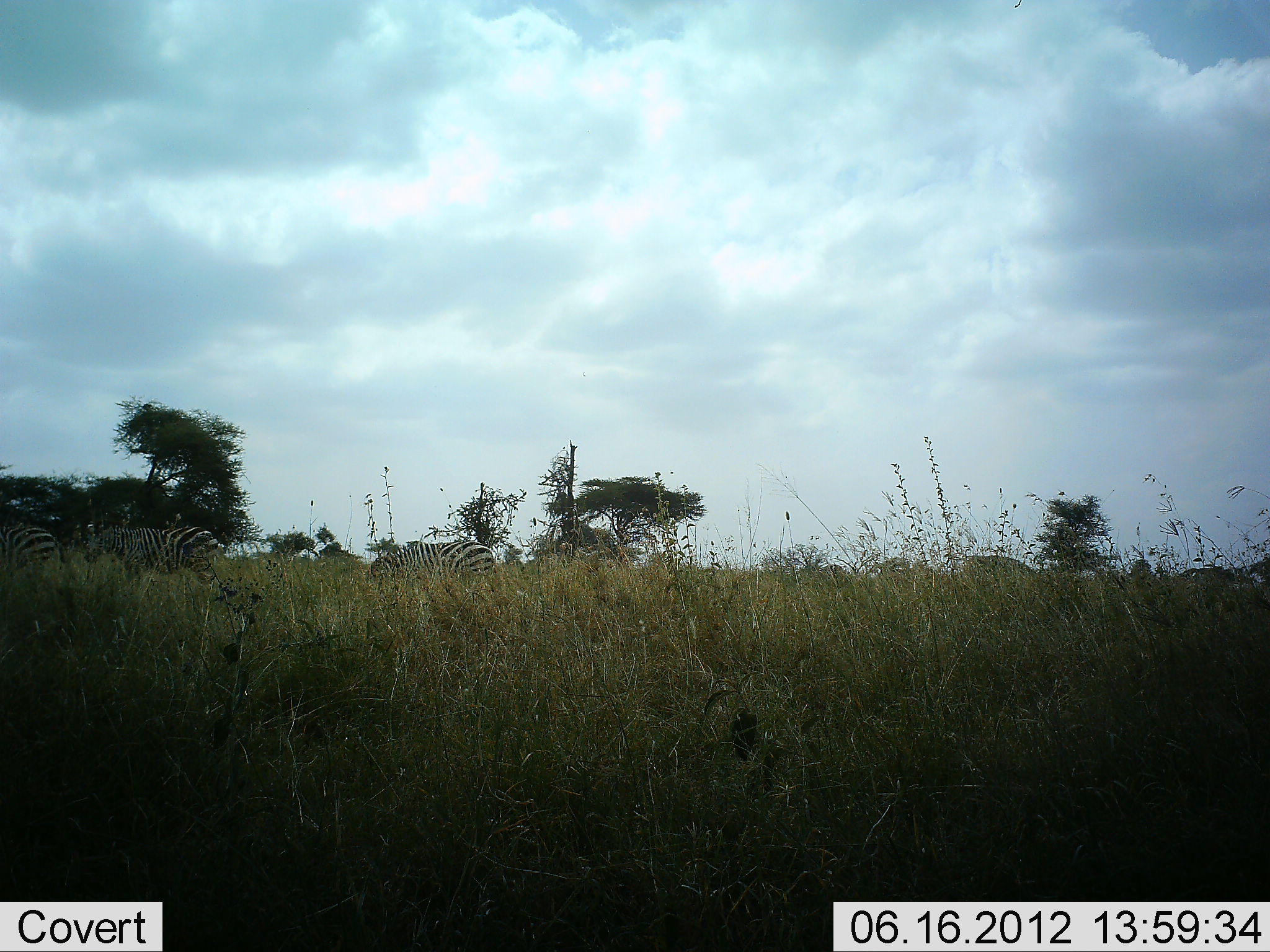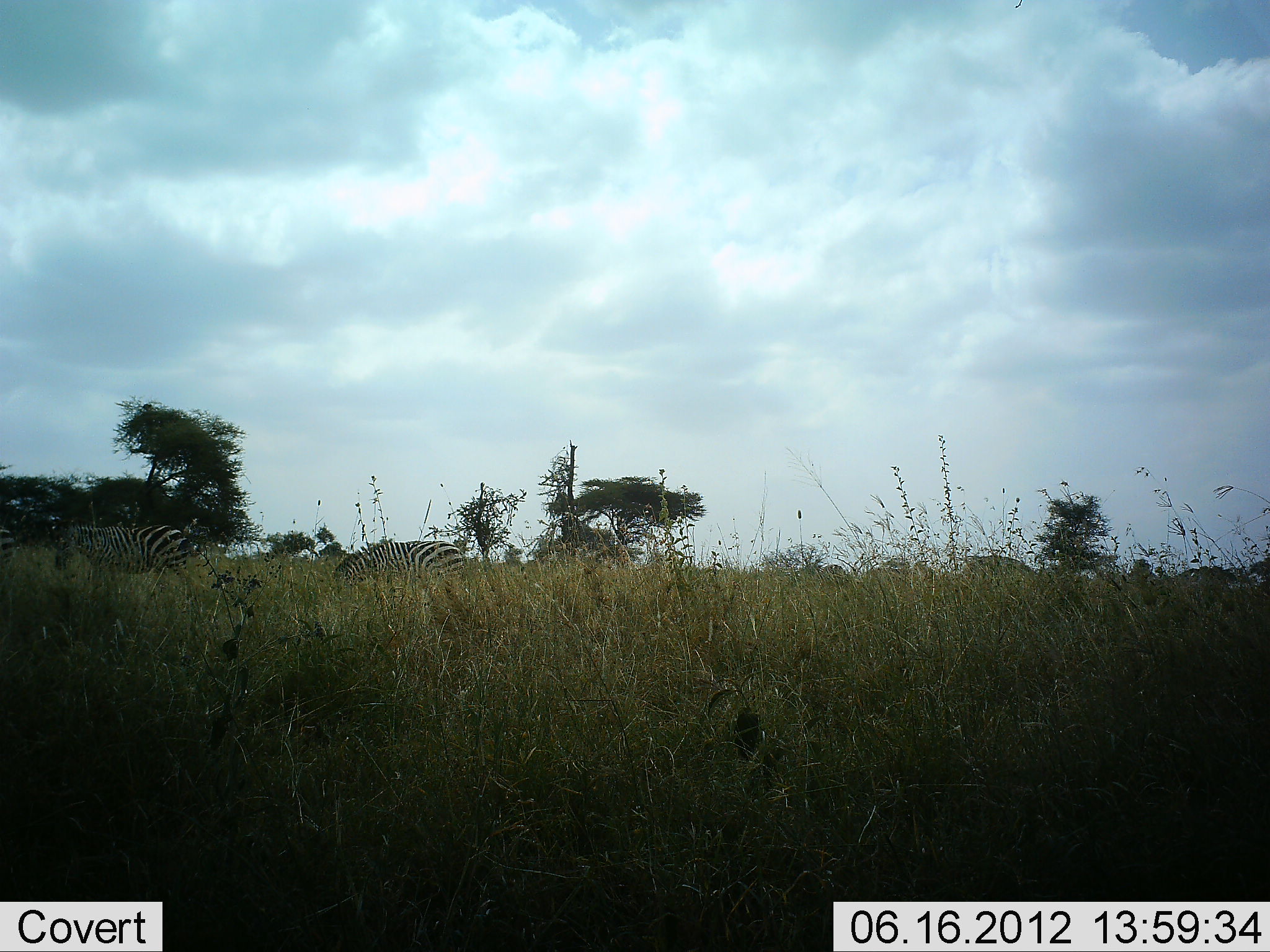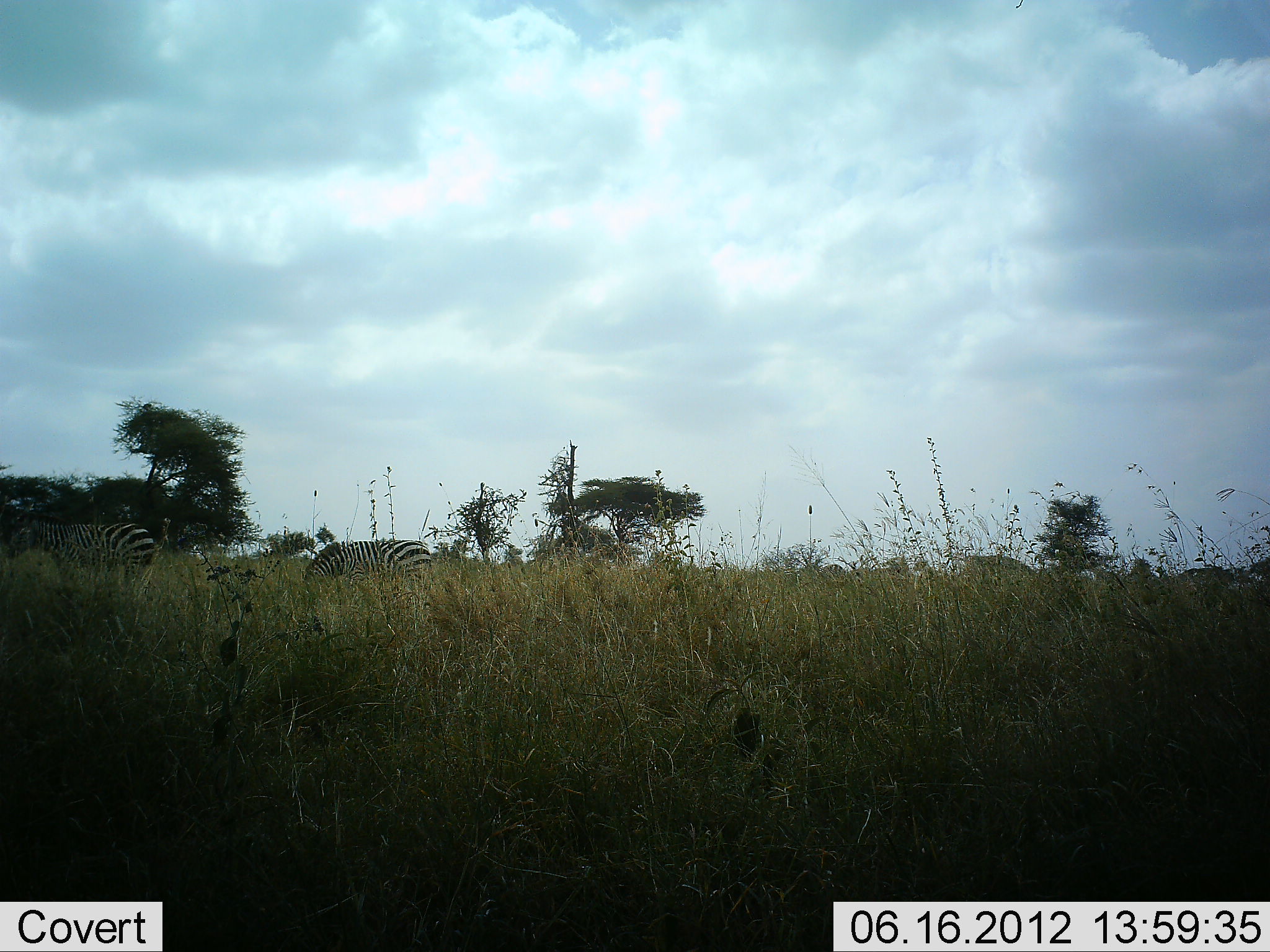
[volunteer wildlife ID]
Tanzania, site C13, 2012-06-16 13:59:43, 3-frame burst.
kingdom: Animalia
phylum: Chordata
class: Mammalia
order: Perissodactyla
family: Equidae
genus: Equus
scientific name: Equus quagga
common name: plains zebra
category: zebra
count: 3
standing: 0%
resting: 10%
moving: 80%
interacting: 0%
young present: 0%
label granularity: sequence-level